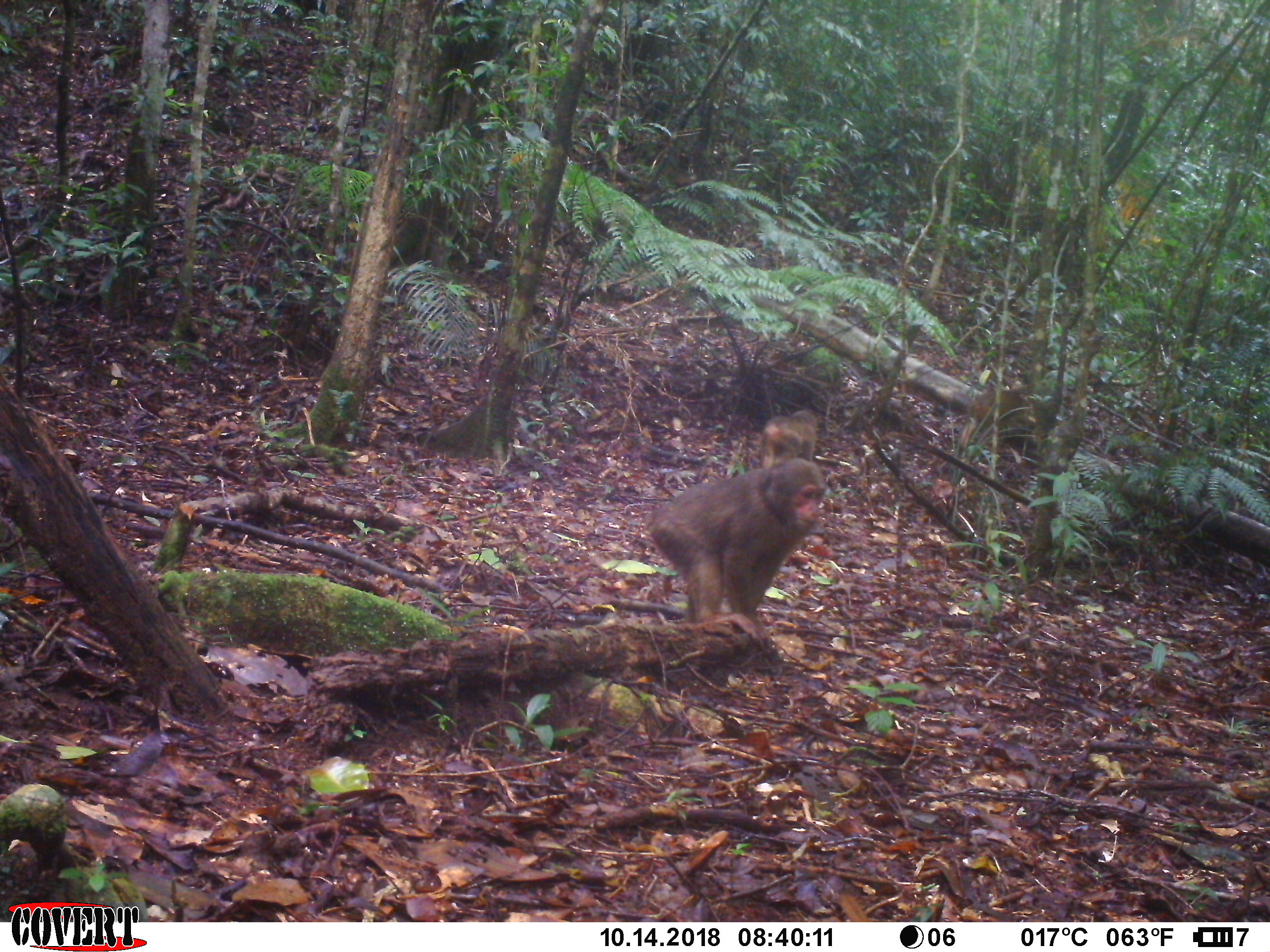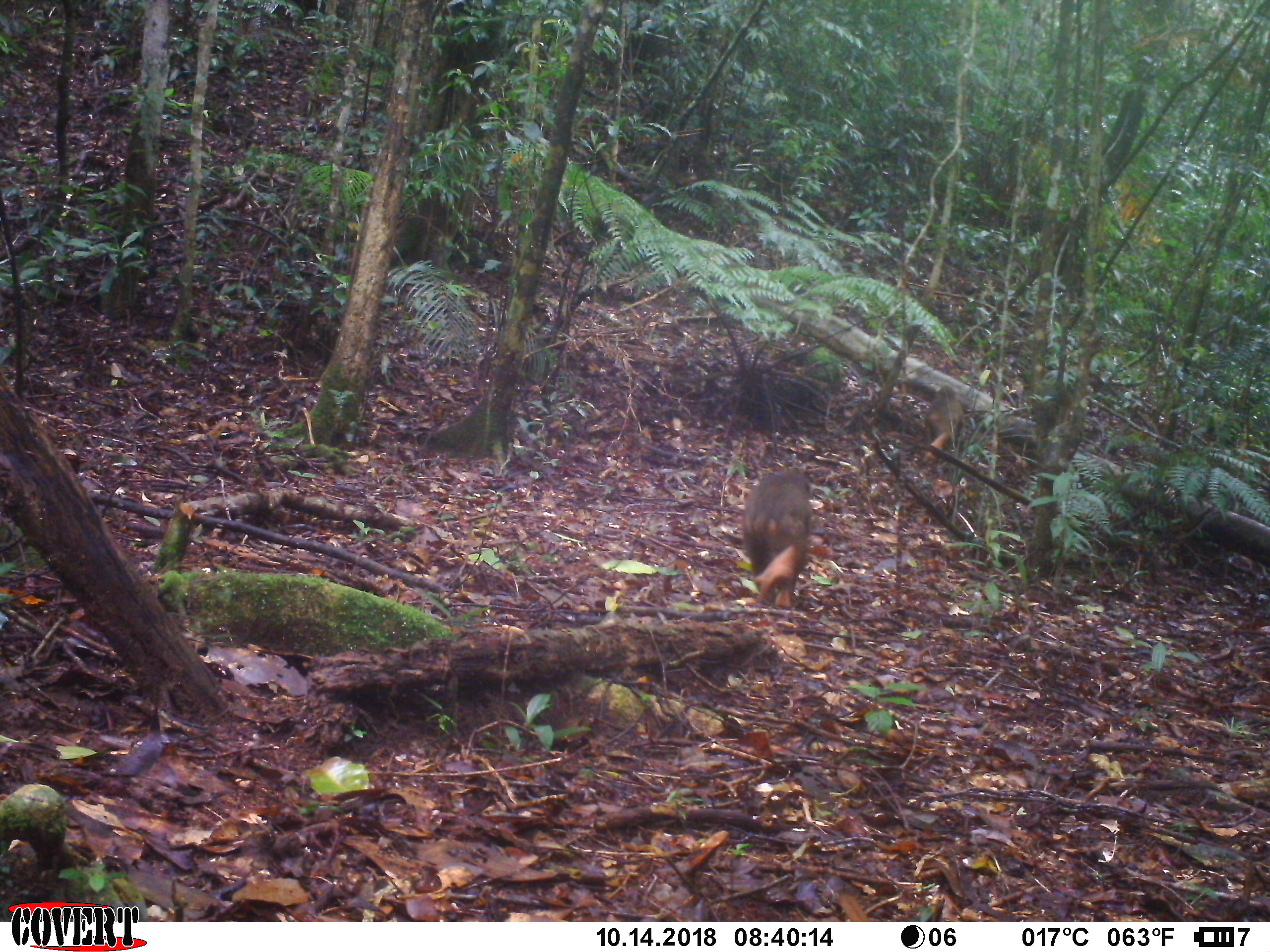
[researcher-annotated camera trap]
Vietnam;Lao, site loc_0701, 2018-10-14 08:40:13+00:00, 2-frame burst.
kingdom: Animalia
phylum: Chordata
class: Mammalia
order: Primates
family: Cercopithecidae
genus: Macaca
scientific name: Macaca arctoides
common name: stump-tailed macaque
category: stump tailed macaque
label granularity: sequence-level